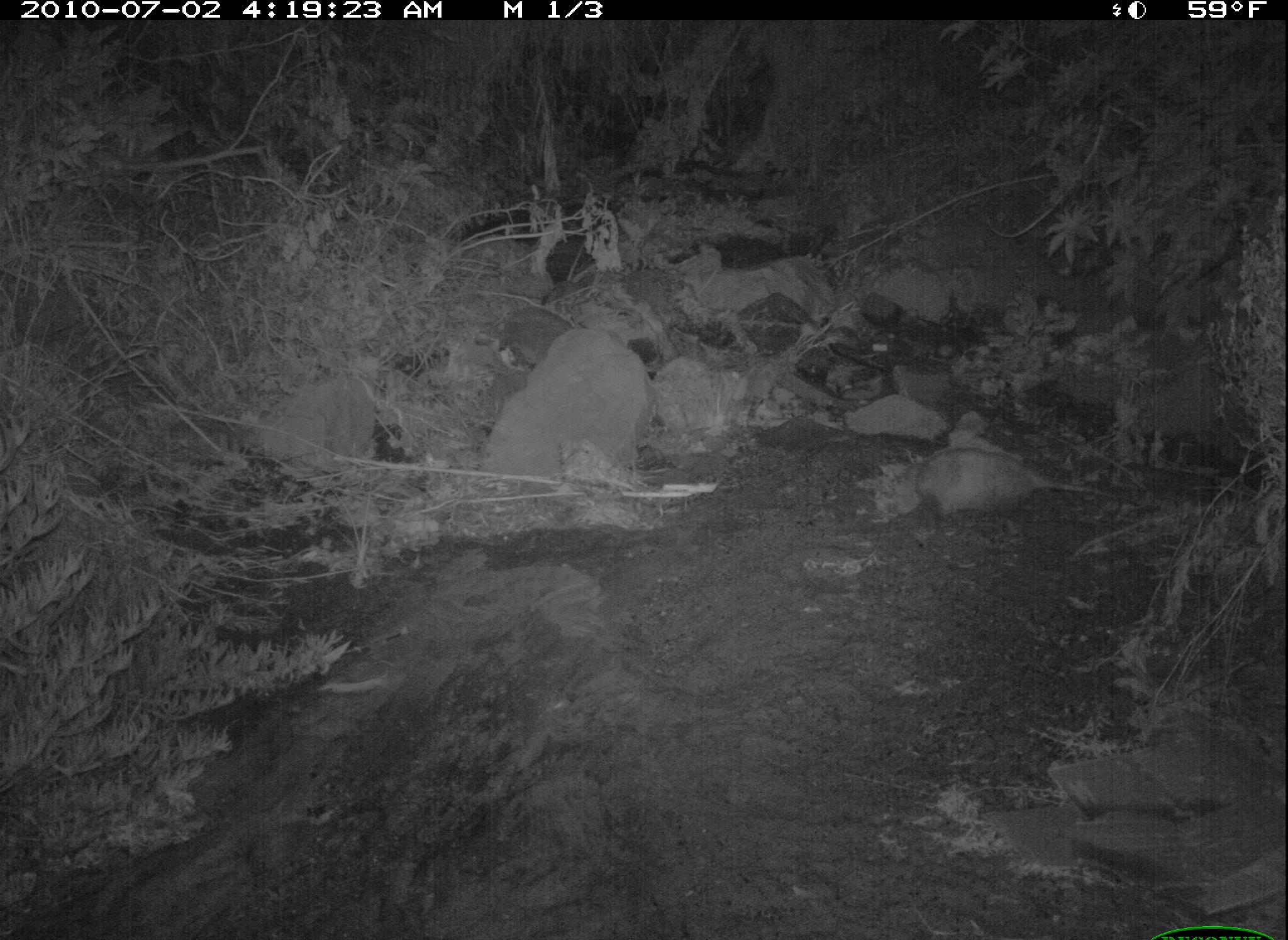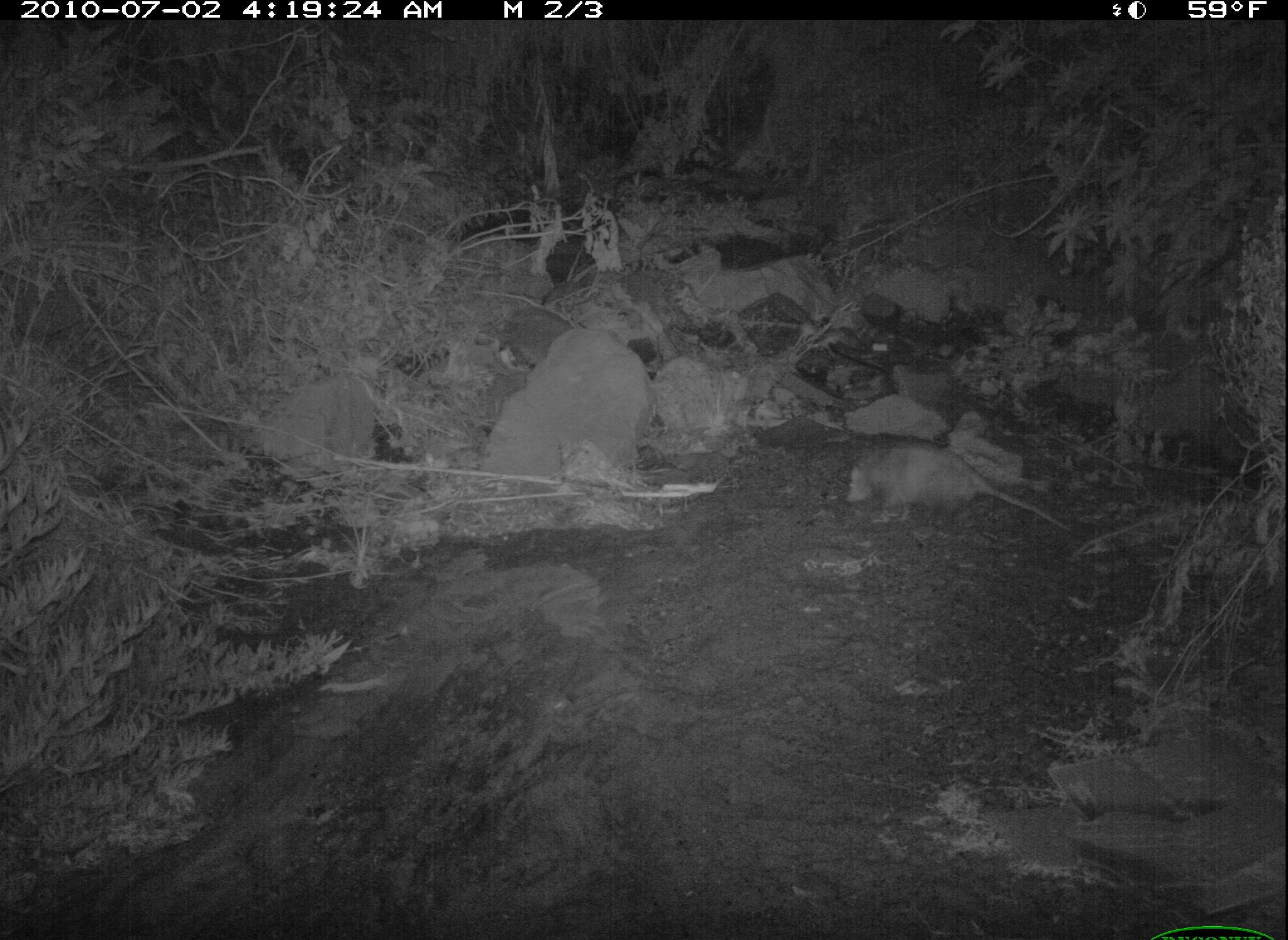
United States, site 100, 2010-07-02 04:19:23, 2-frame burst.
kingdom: Animalia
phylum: Chordata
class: Mammalia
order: Didelphimorphia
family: Didelphidae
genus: Didelphis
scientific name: Didelphis virginiana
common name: virginia opossum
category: opossum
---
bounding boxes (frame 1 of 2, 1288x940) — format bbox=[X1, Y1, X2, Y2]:
opossum: bbox=[902, 433, 1140, 543]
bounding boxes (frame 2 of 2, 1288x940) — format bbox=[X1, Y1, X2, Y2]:
opossum: bbox=[839, 428, 1055, 540]